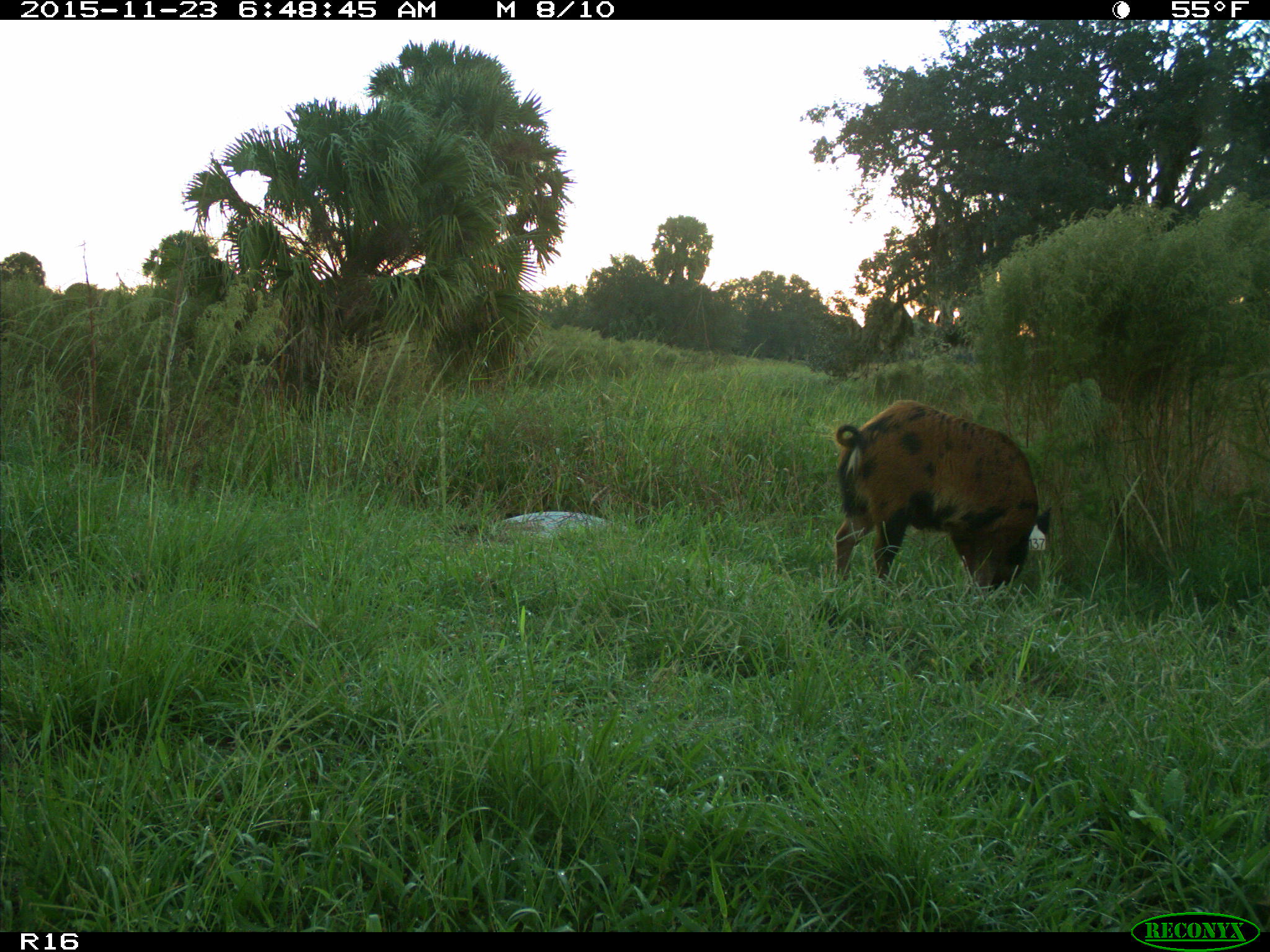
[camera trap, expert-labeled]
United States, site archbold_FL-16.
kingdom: Animalia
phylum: Chordata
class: Mammalia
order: Artiodactyla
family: Suidae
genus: Sus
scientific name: Sus scrofa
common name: wild boar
Sus scrofa (wild boar).